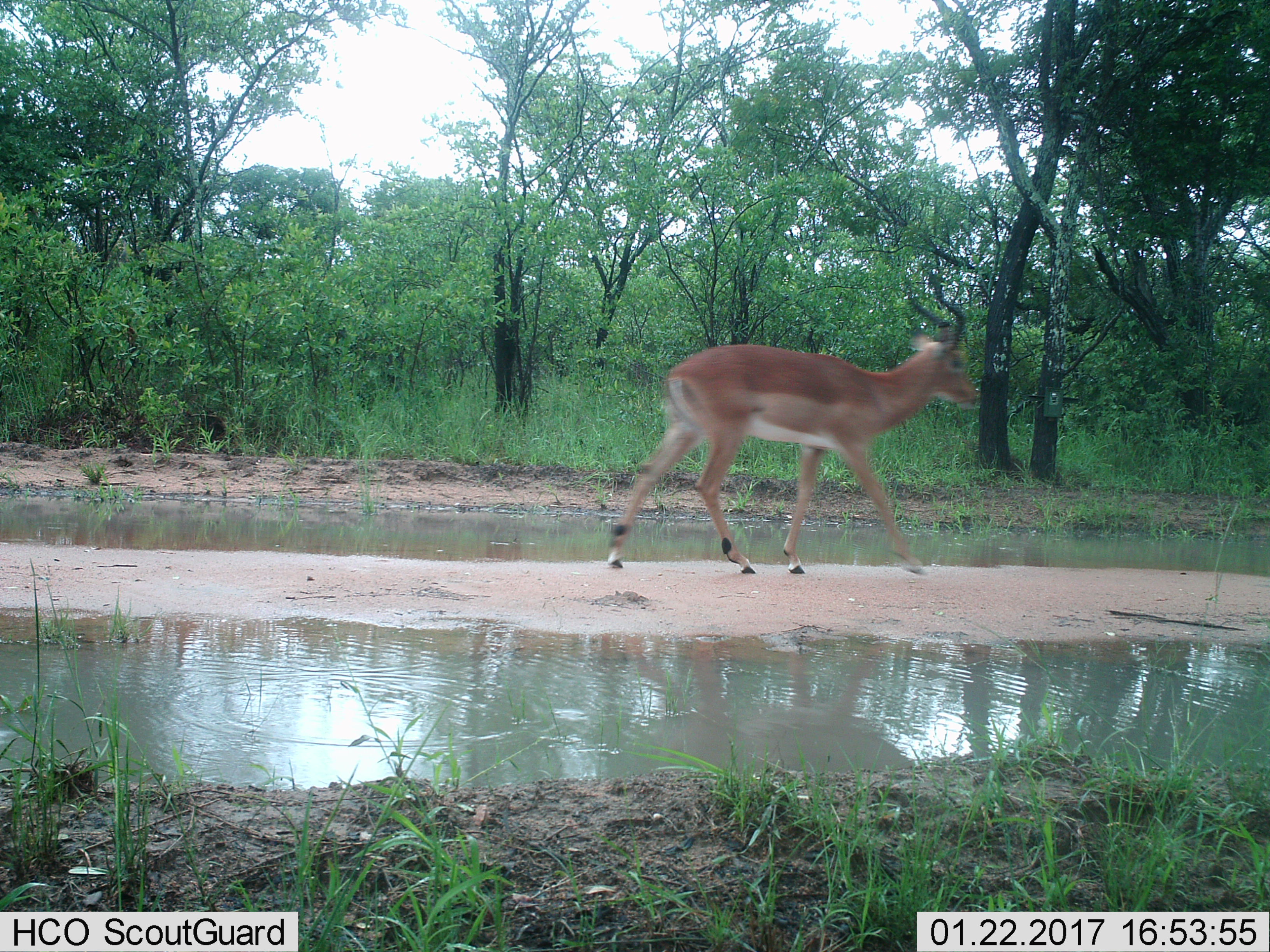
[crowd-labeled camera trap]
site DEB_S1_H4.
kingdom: Animalia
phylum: Chordata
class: Mammalia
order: Artiodactyla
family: Bovidae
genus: Aepyceros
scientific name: Aepyceros melampus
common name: impala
Impala (Aepyceros melampus), count 1. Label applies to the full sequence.